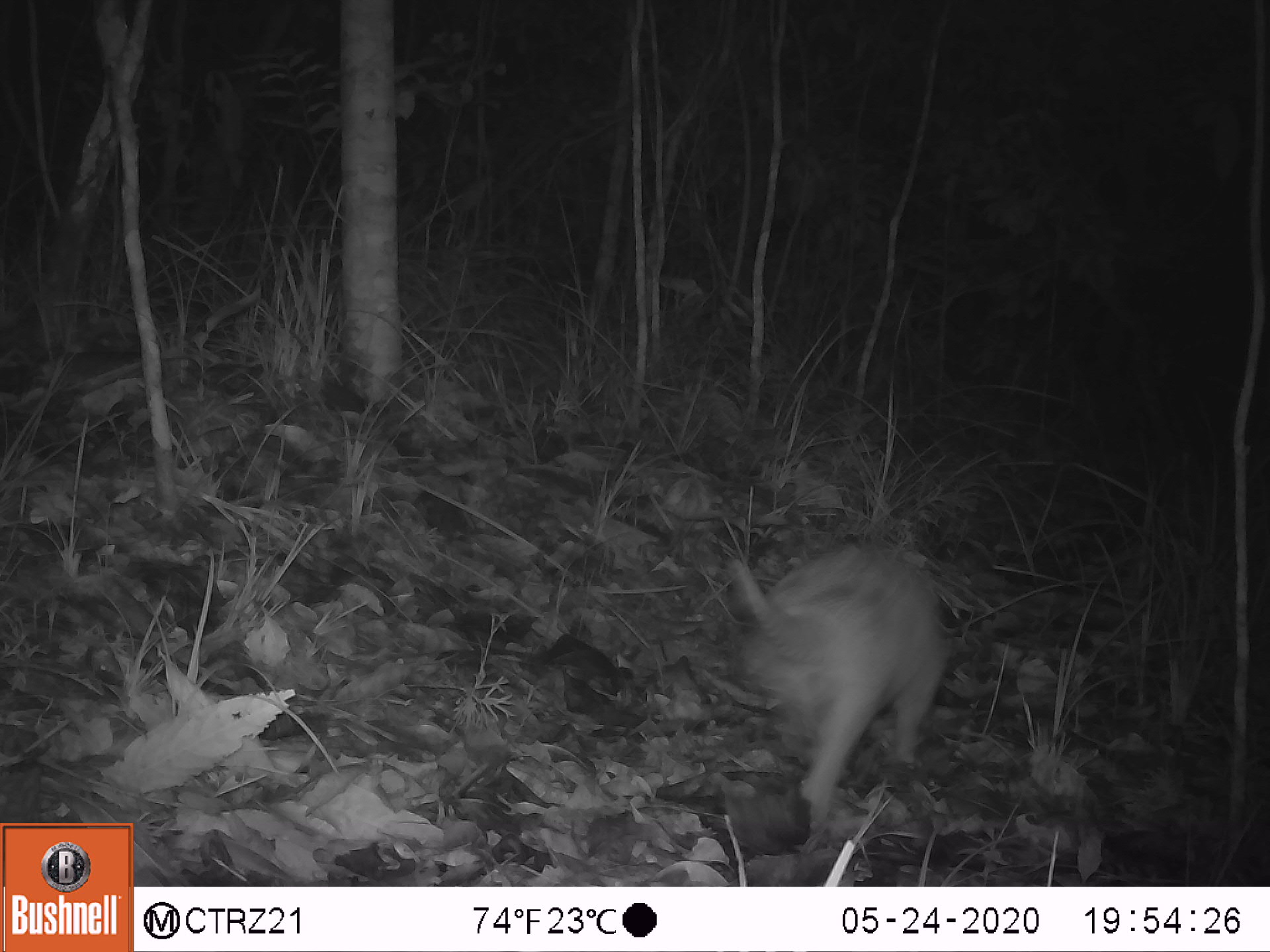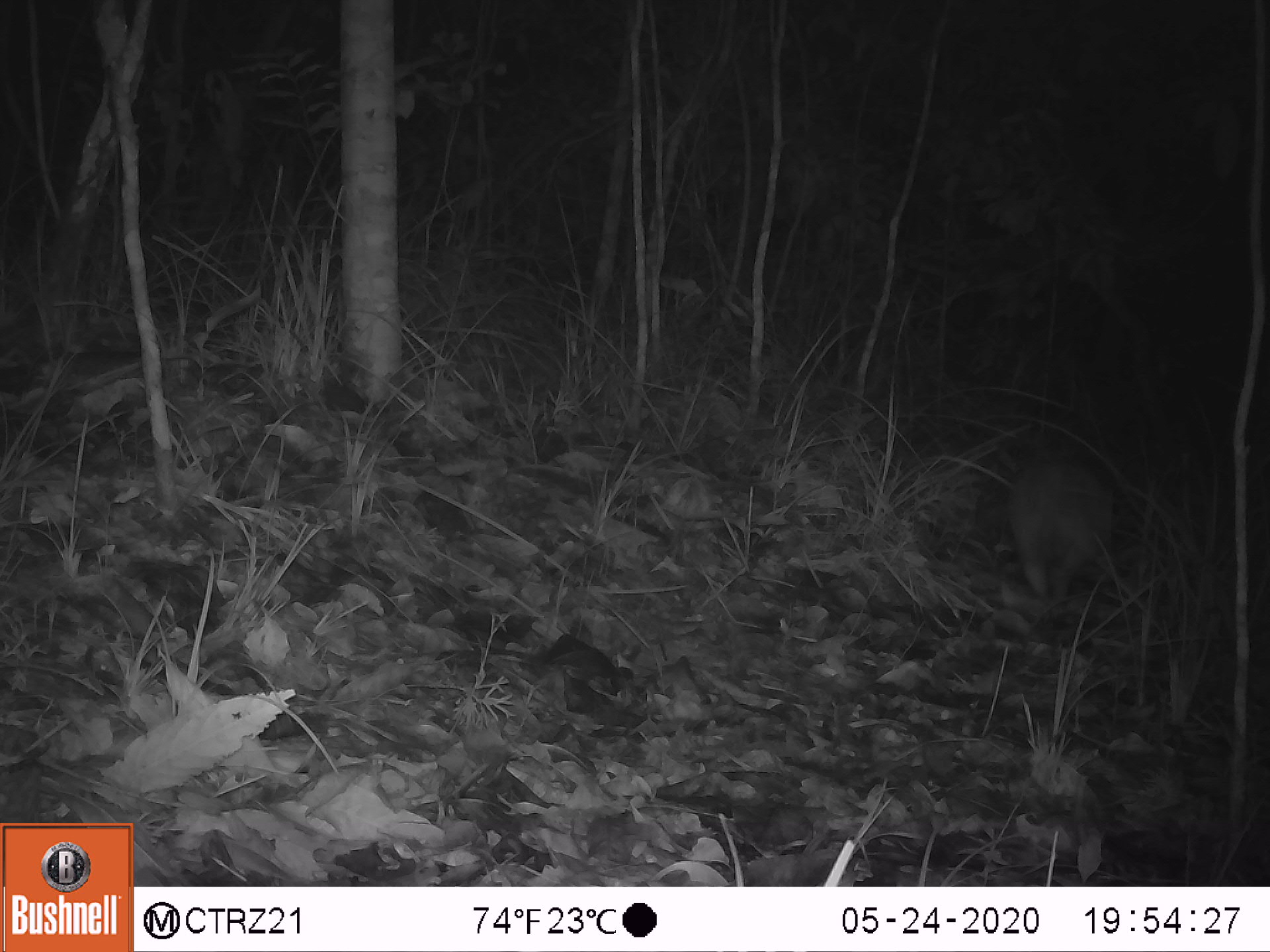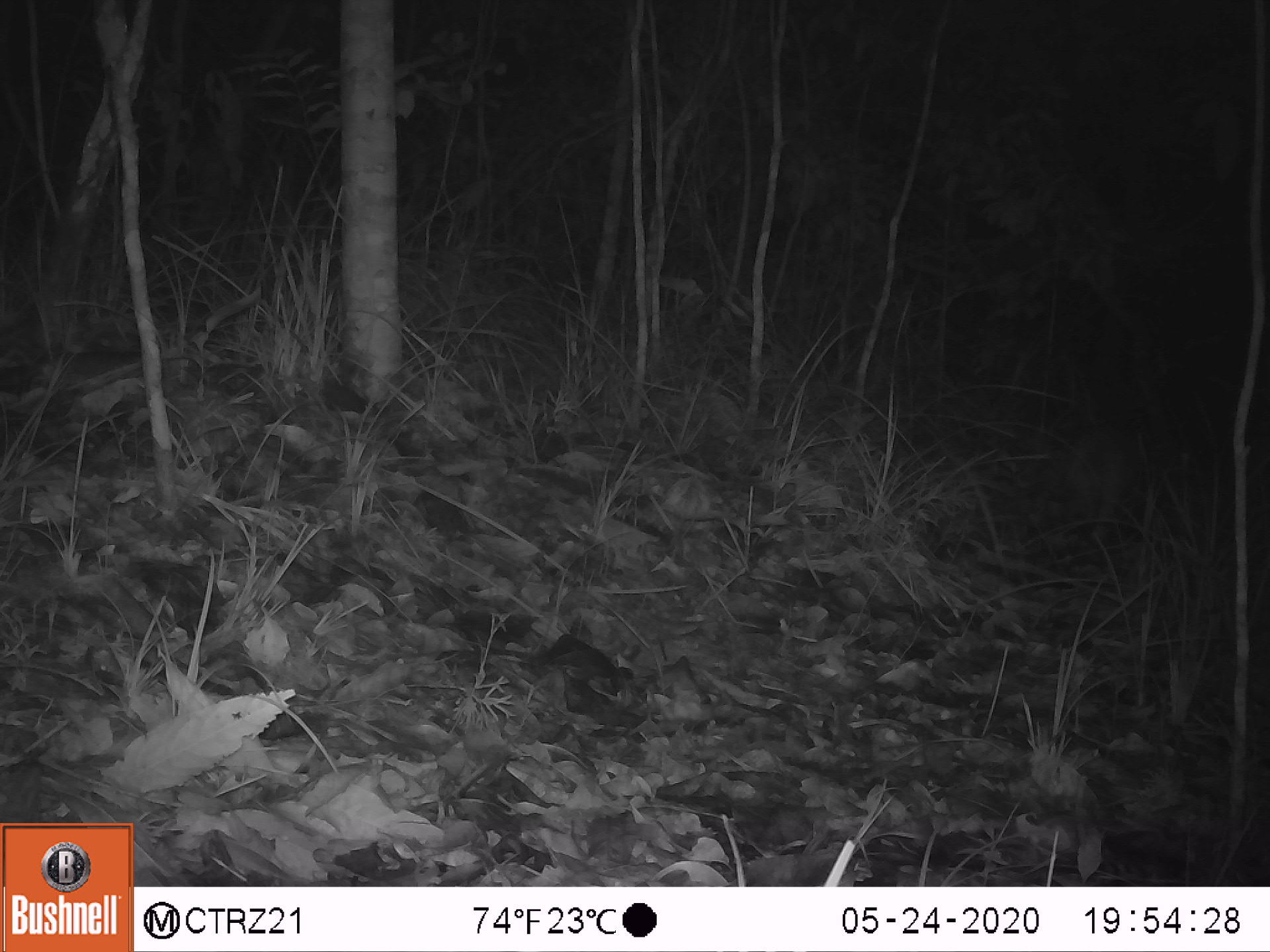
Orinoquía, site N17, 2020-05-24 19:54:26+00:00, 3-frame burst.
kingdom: Animalia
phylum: Chordata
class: Mammalia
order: Cingulata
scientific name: Cingulata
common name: armadillo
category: unknown armadillo